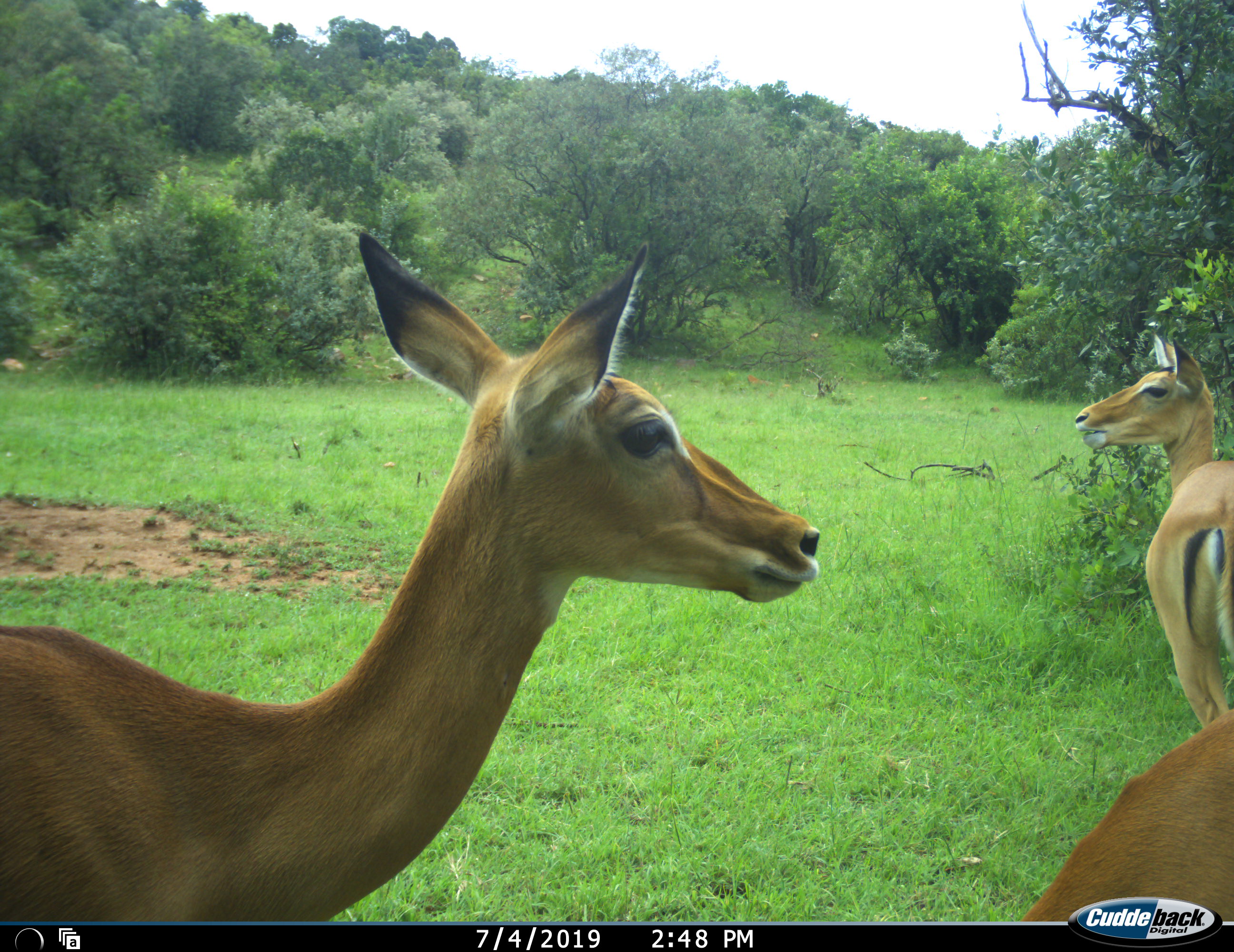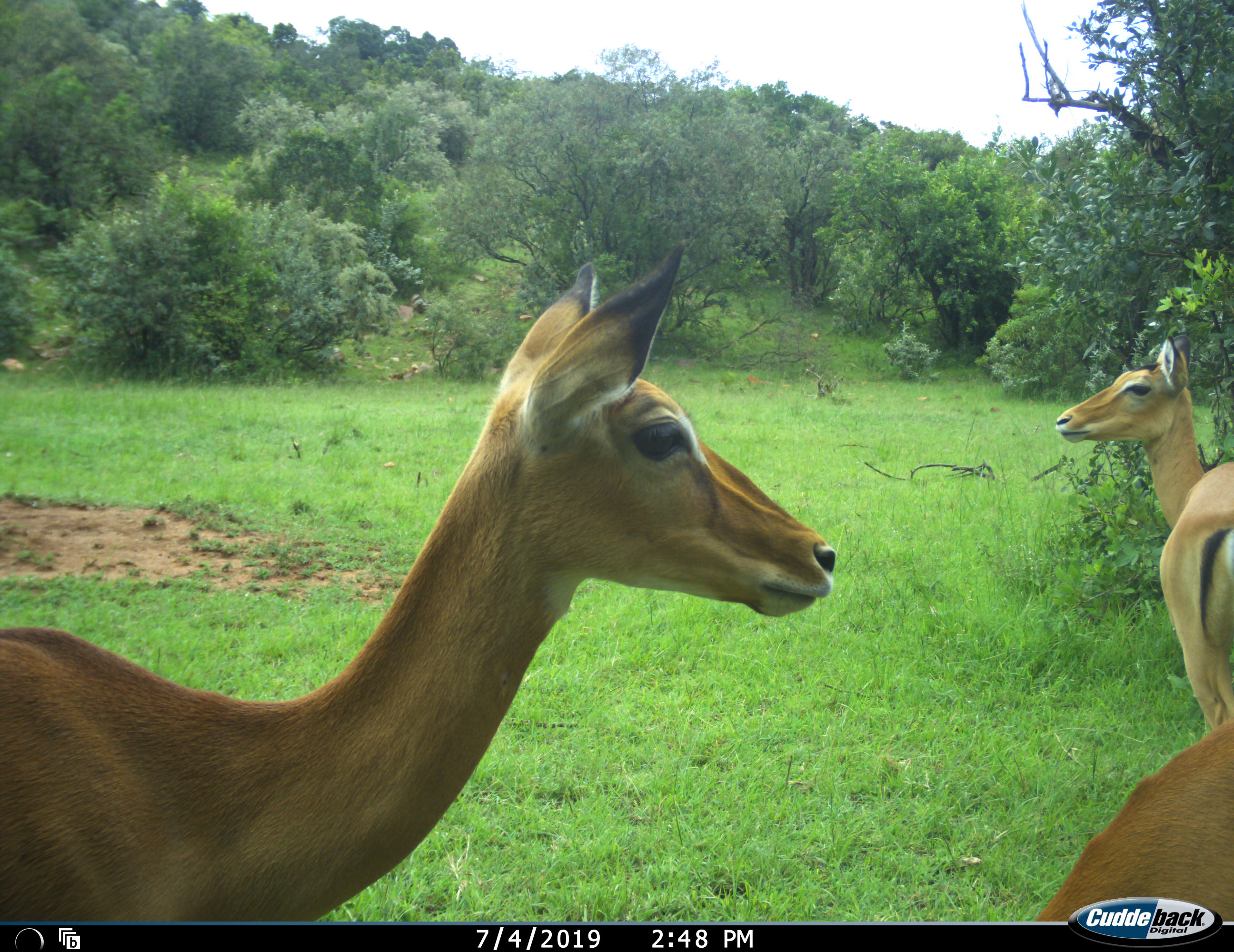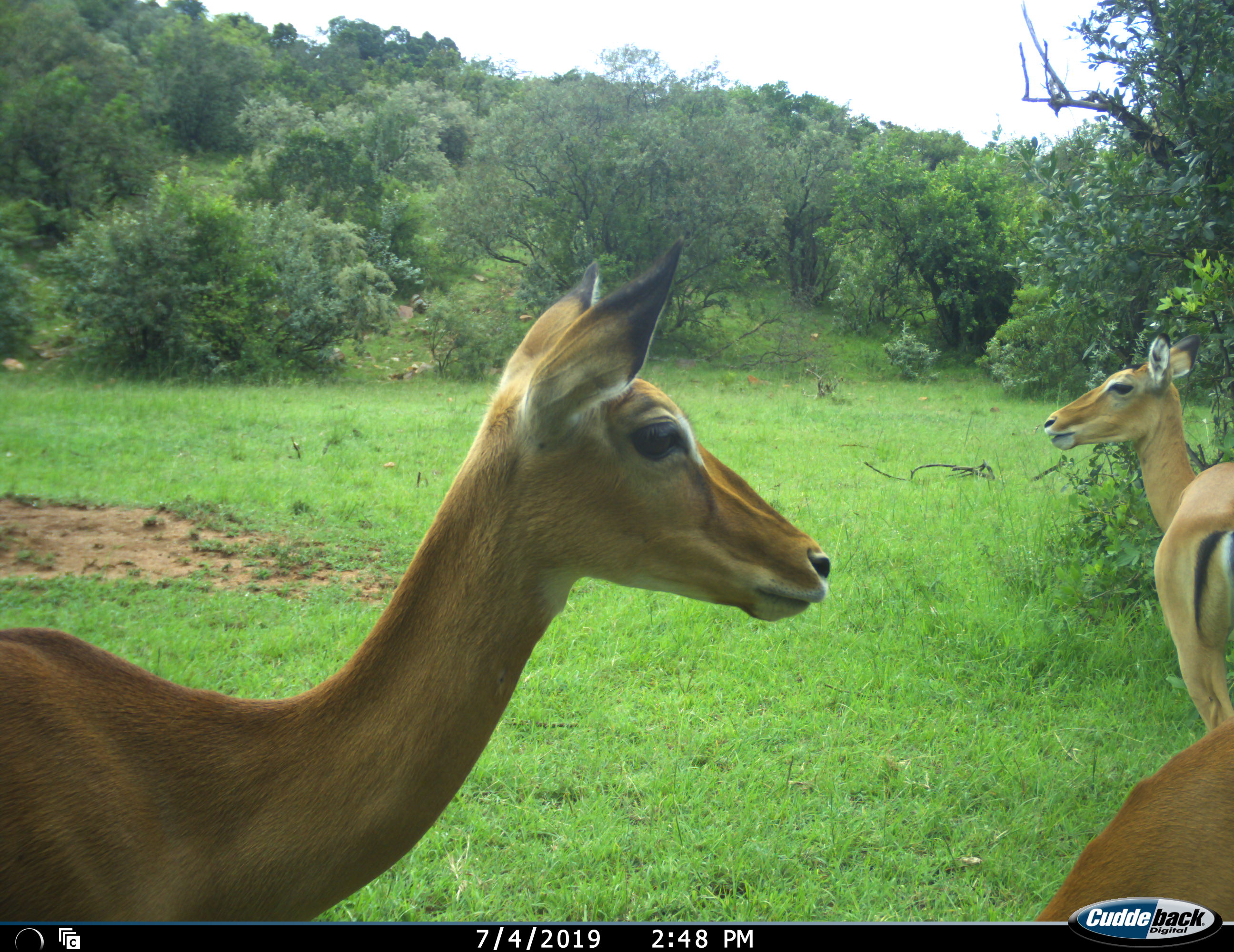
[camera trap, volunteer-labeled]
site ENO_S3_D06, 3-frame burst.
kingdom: Animalia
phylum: Chordata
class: Mammalia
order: Artiodactyla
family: Bovidae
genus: Aepyceros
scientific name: Aepyceros melampus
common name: impala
Impala (Aepyceros melampus), count 3. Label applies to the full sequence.